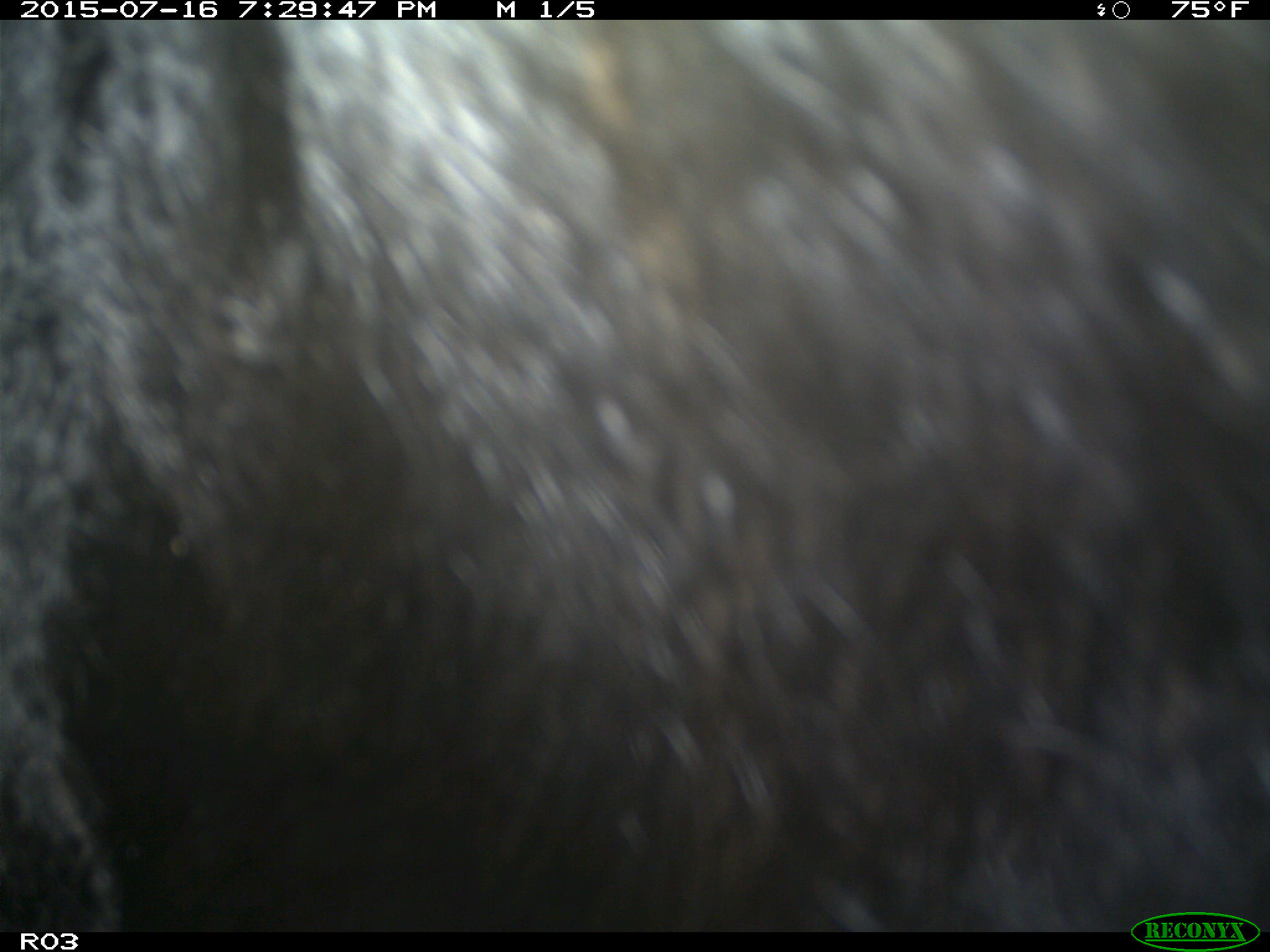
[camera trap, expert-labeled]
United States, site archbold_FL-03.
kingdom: Animalia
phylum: Chordata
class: Mammalia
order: Artiodactyla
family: Bovidae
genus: Bos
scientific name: Bos taurus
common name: domestic cow